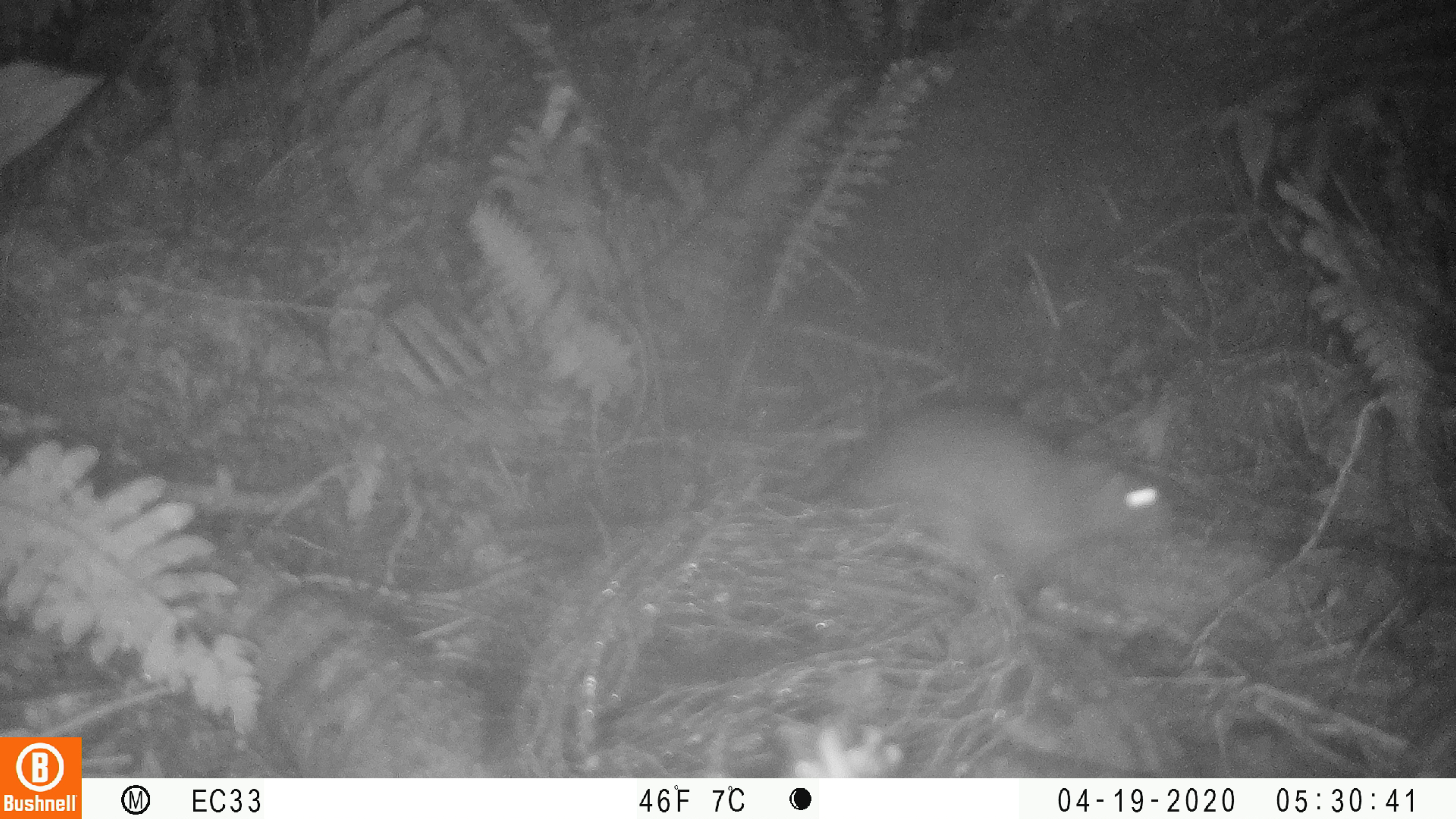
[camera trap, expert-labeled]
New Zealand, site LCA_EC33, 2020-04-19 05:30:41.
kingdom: Animalia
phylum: Chordata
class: Mammalia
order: Rodentia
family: Muridae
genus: Rattus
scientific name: Rattus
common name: rat